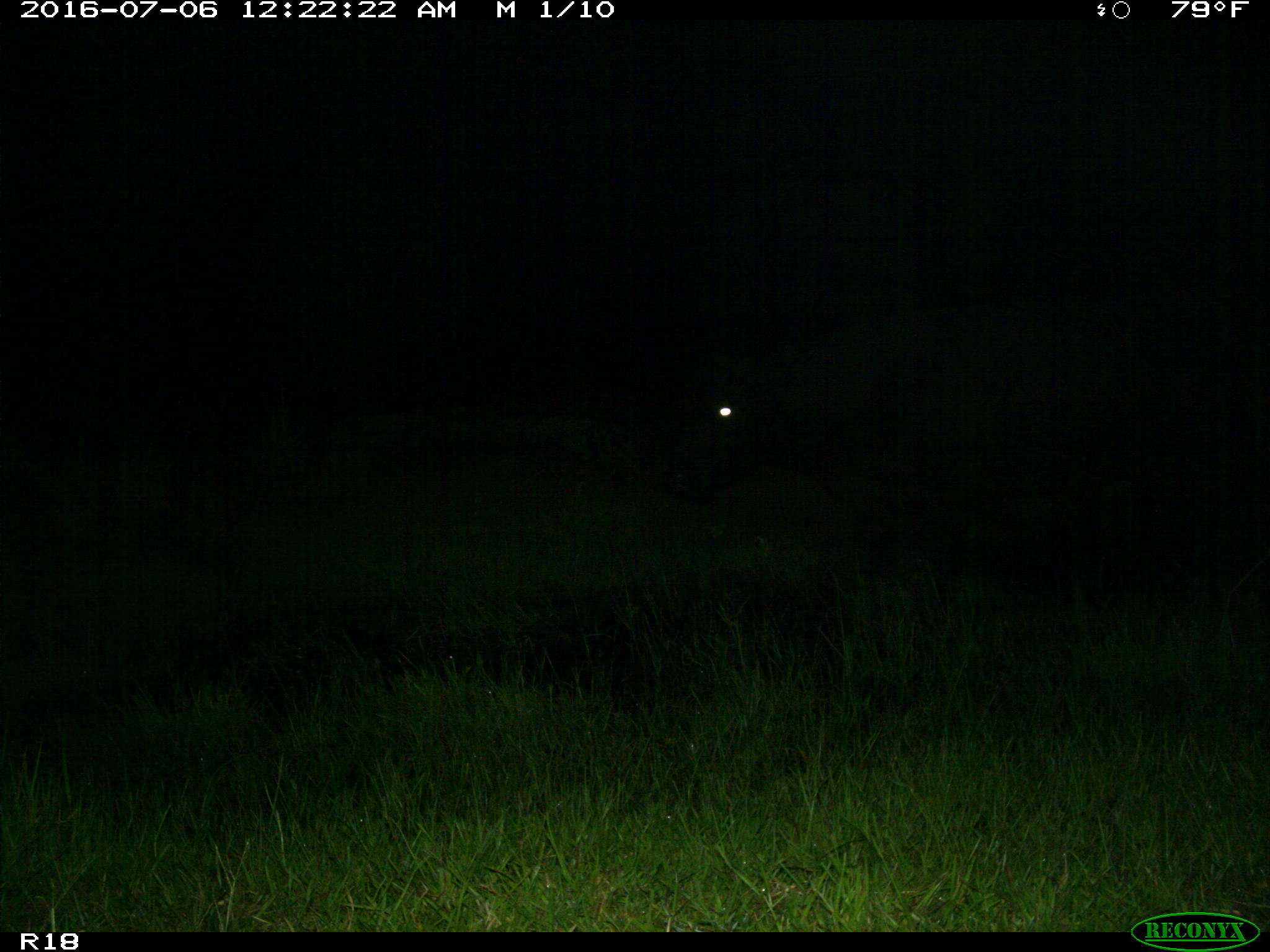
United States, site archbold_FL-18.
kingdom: Animalia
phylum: Chordata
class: Mammalia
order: Artiodactyla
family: Bovidae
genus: Bos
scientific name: Bos taurus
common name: domestic cow